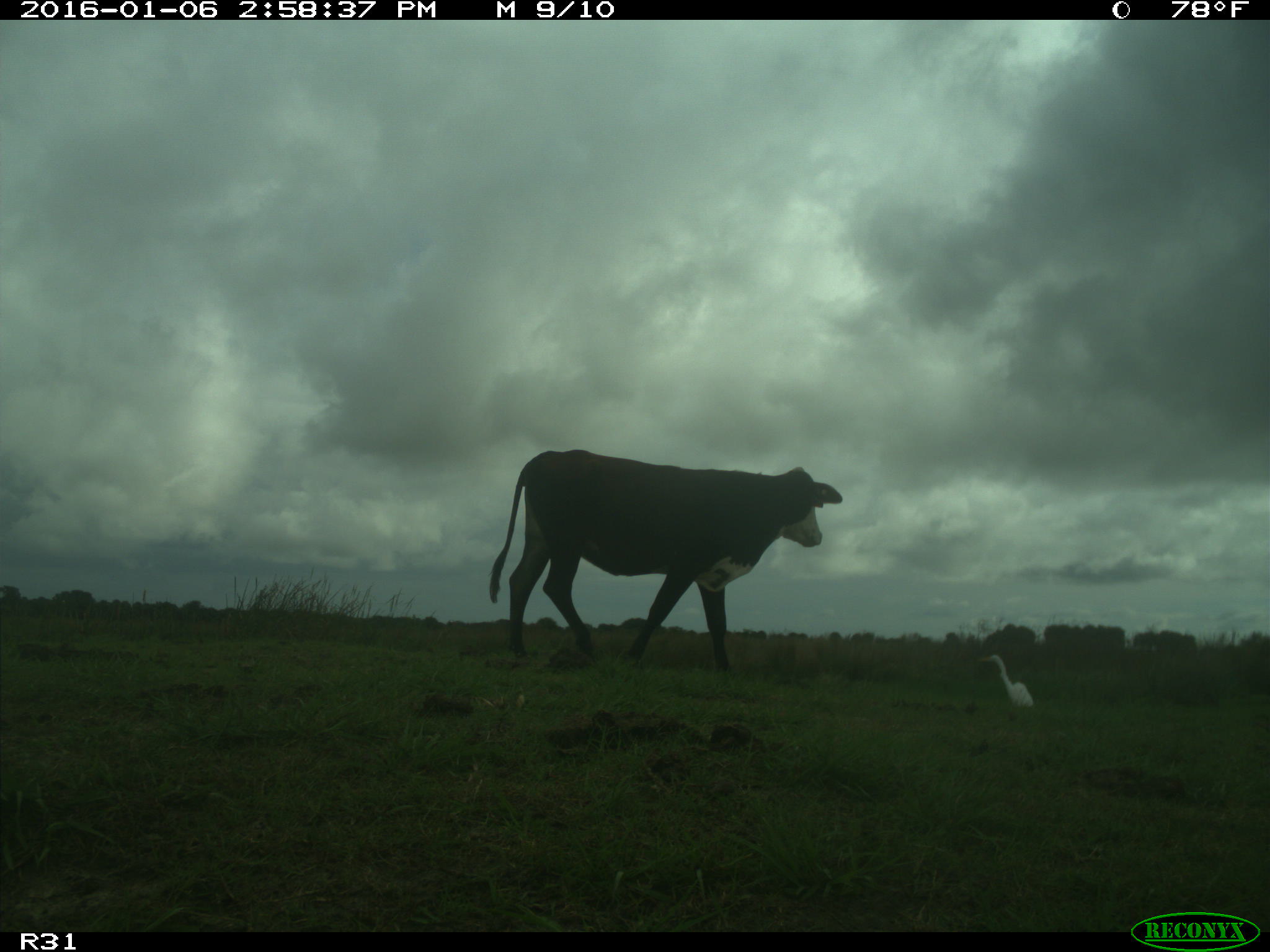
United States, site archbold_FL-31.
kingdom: Animalia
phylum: Chordata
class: Mammalia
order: Artiodactyla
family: Bovidae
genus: Bos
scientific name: Bos taurus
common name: domestic cow